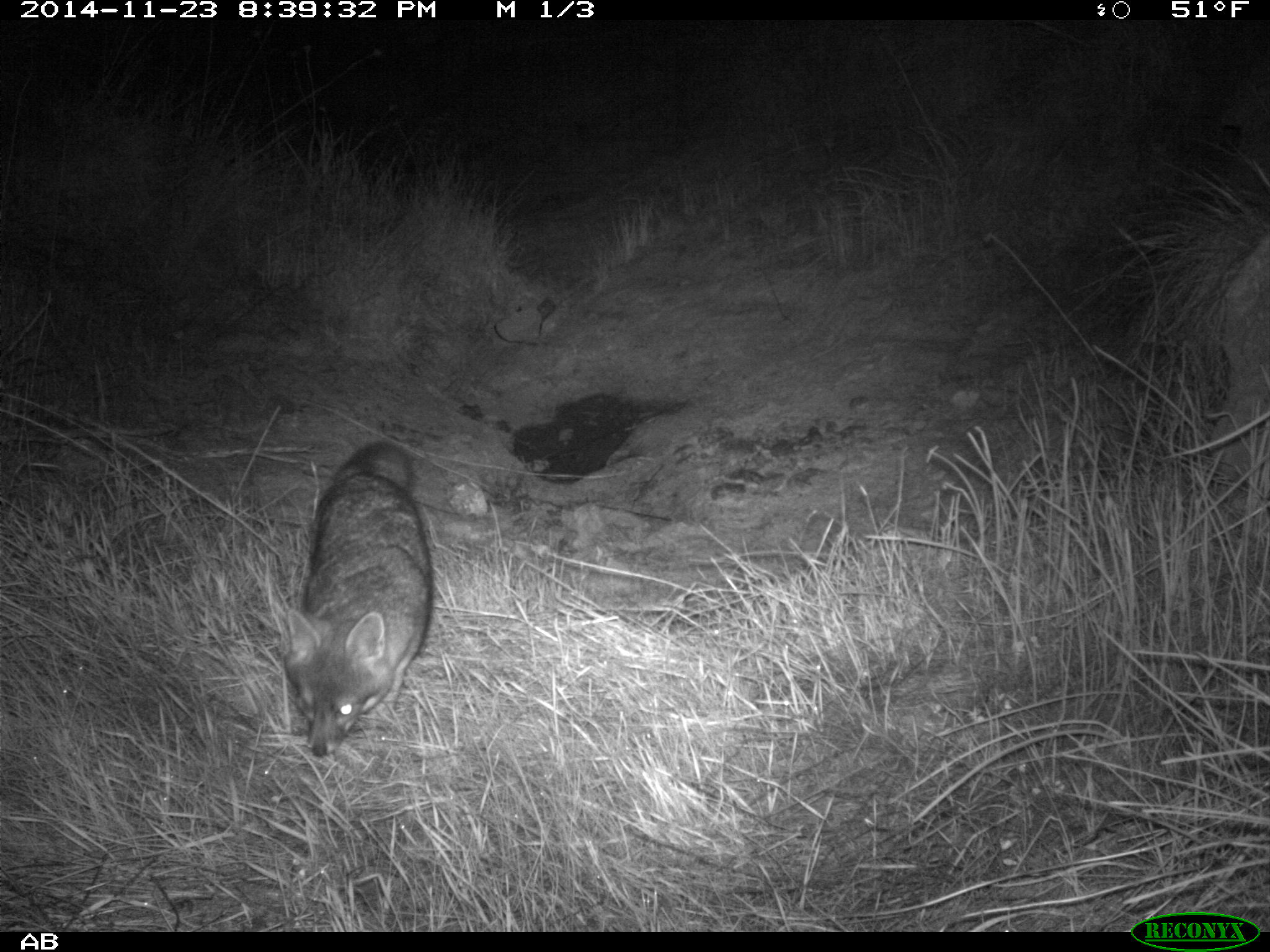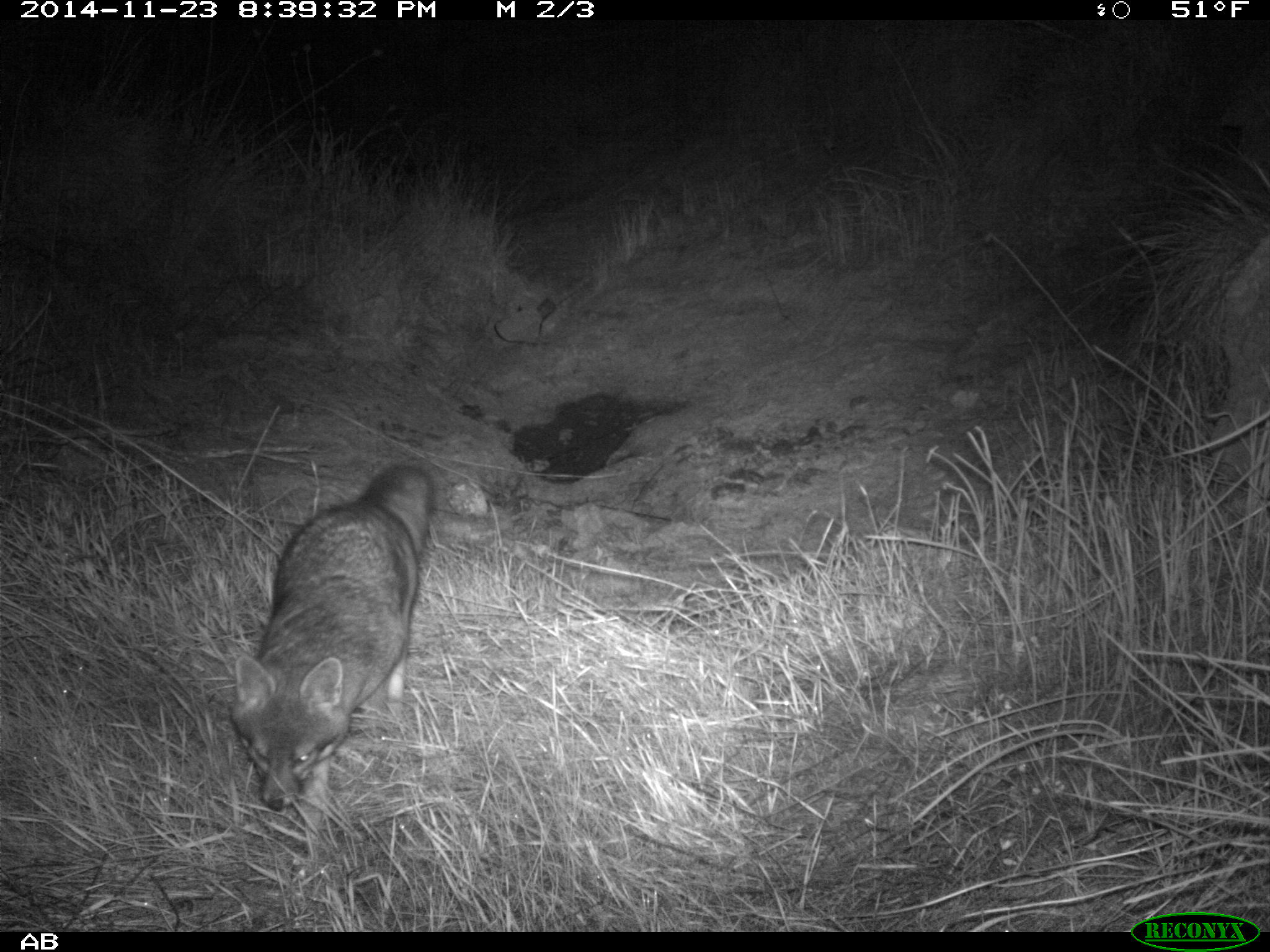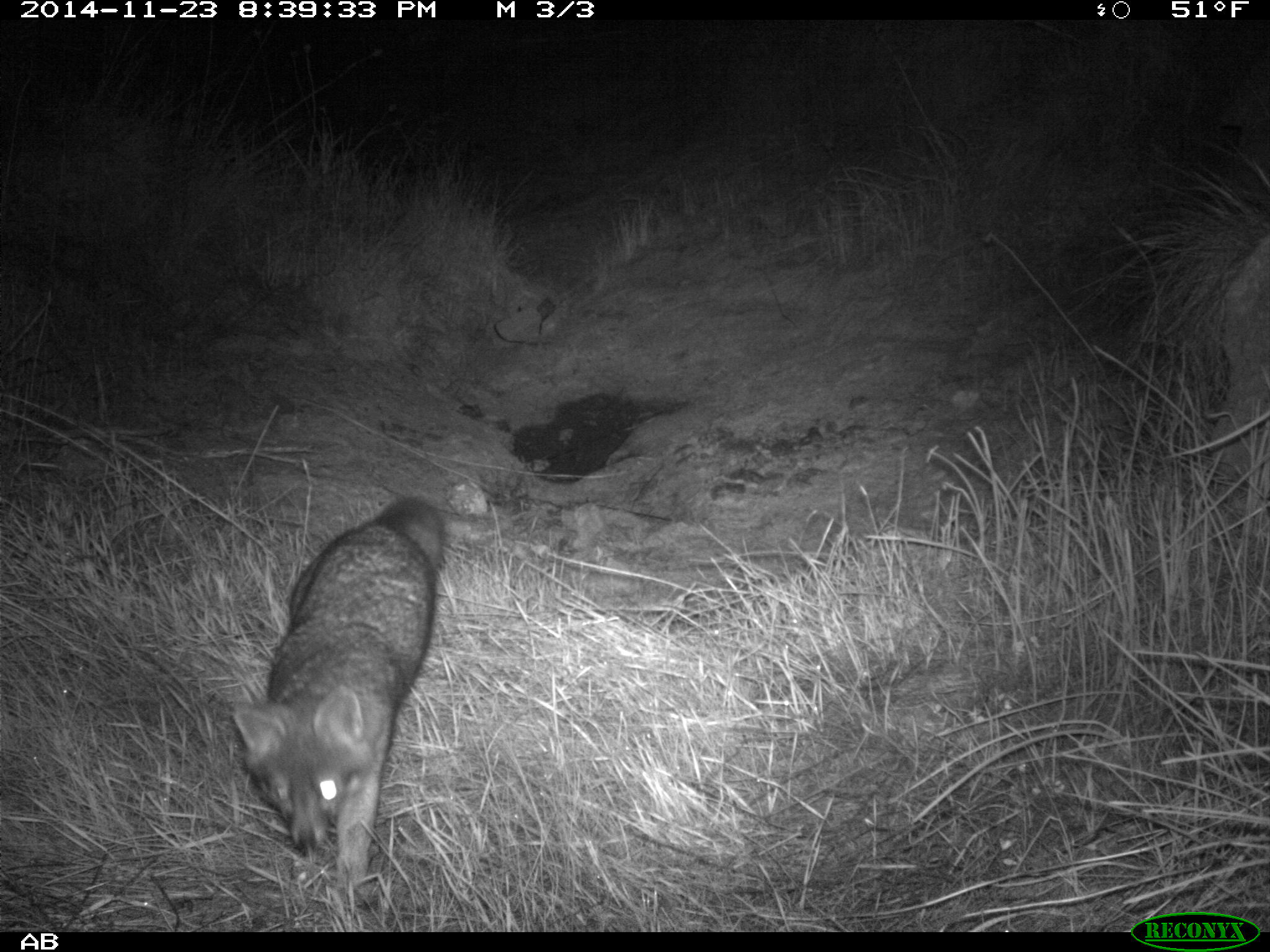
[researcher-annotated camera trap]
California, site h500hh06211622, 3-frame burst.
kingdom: Animalia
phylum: Chordata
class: Mammalia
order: Carnivora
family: Canidae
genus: Urocyon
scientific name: Urocyon littoralis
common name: island fox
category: fox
Fox (island fox) (Urocyon littoralis).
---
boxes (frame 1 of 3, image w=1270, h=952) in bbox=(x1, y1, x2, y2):
fox: bbox=(279, 439, 433, 756)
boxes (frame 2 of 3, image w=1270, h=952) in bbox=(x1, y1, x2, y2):
fox: bbox=(228, 464, 434, 836)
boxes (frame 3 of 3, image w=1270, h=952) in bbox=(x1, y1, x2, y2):
fox: bbox=(231, 497, 445, 899)